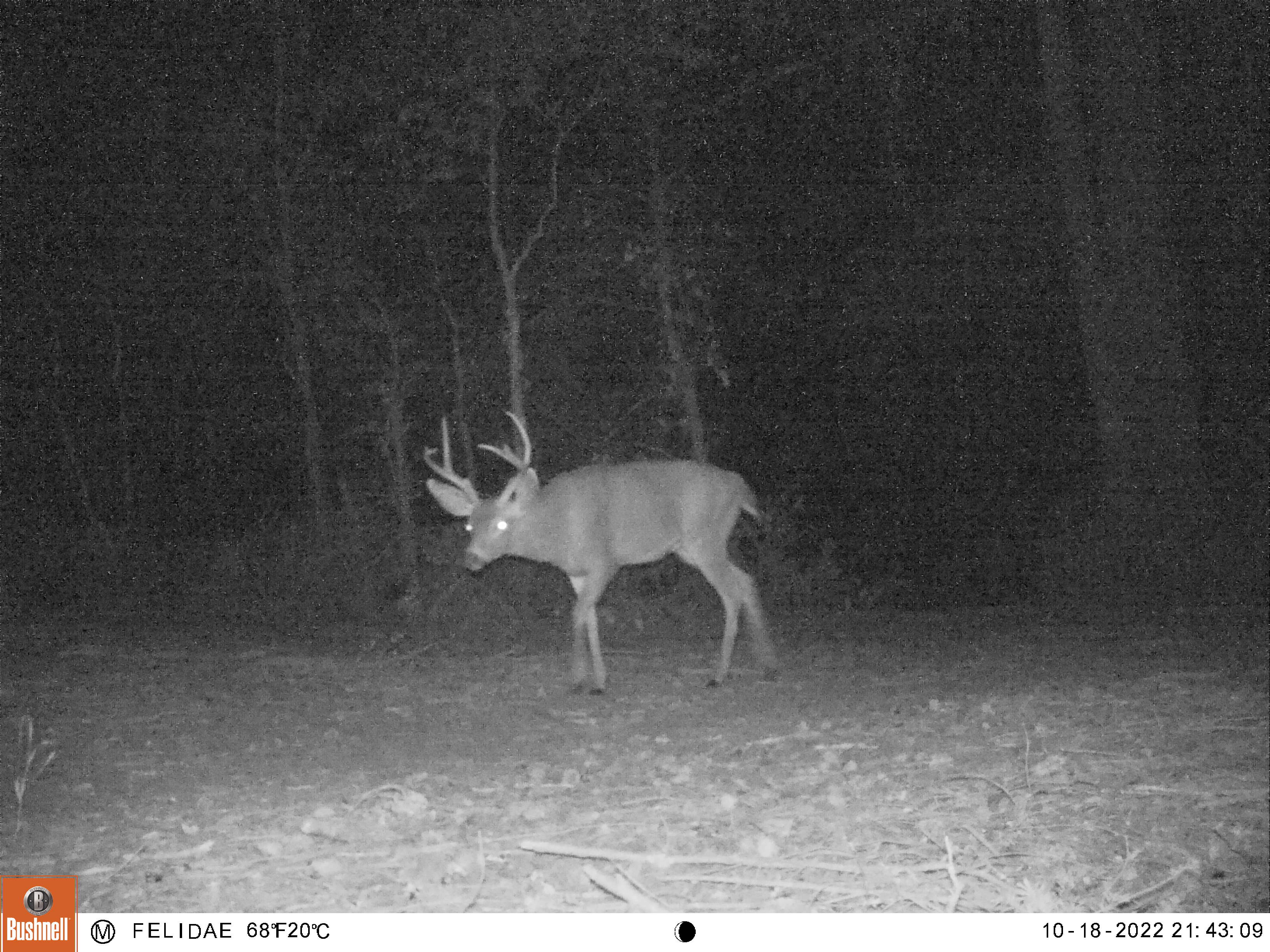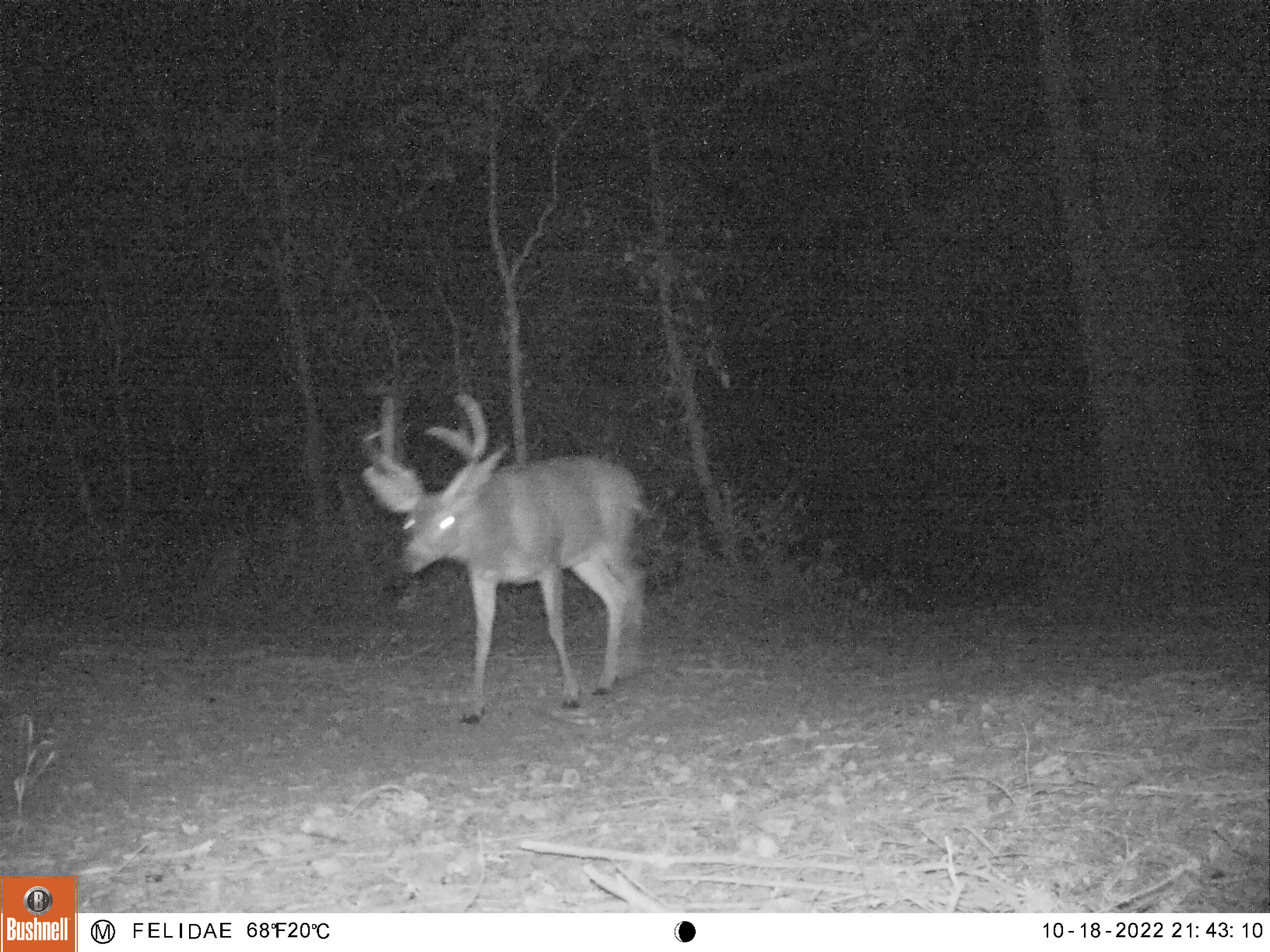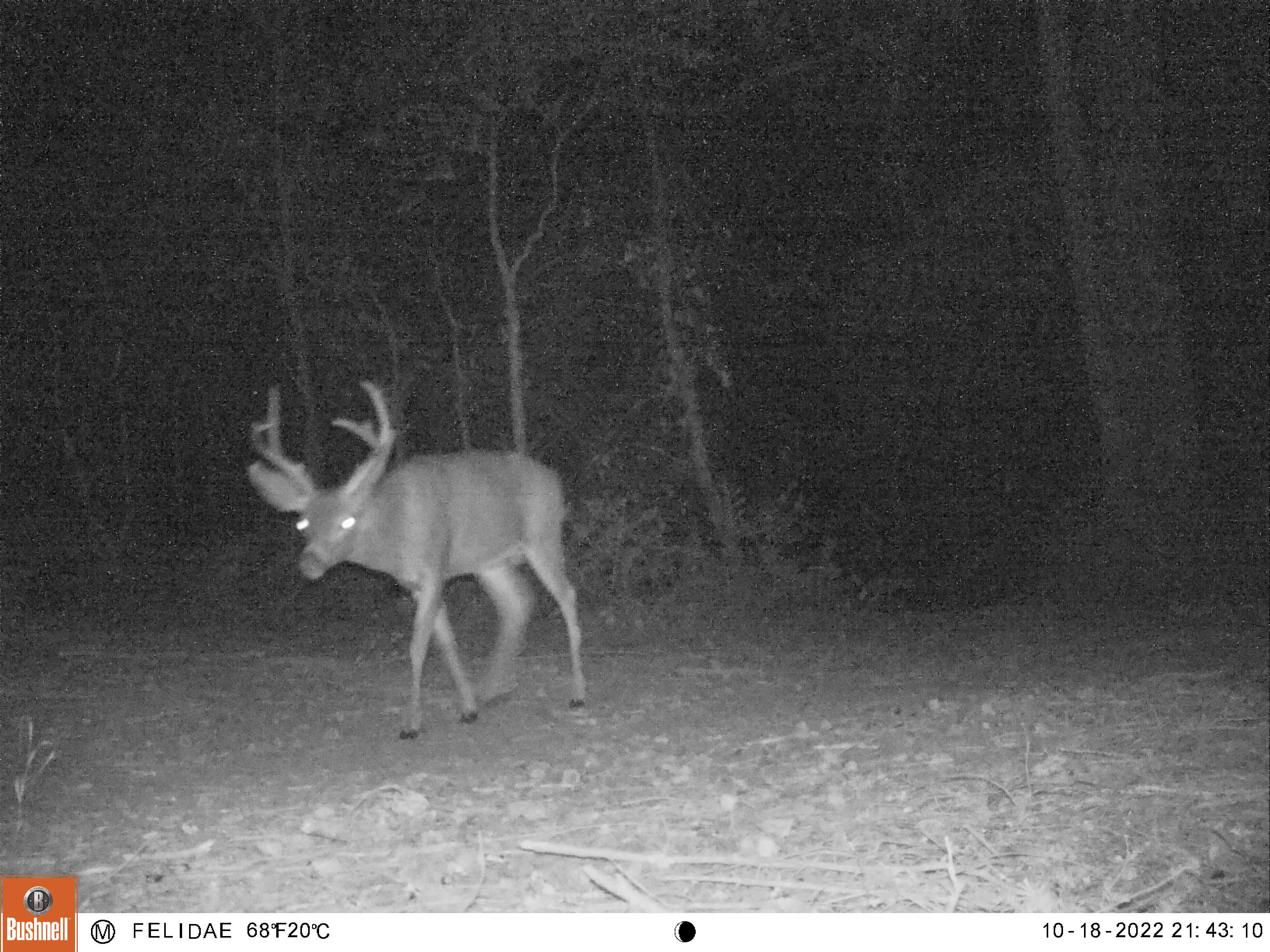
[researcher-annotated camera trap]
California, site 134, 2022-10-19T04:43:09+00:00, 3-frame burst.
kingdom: Animalia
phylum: Chordata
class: Mammalia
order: Artiodactyla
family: Cervidae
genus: Odocoileus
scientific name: Odocoileus hemionus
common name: mule deer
Mule deer (Odocoileus hemionus).